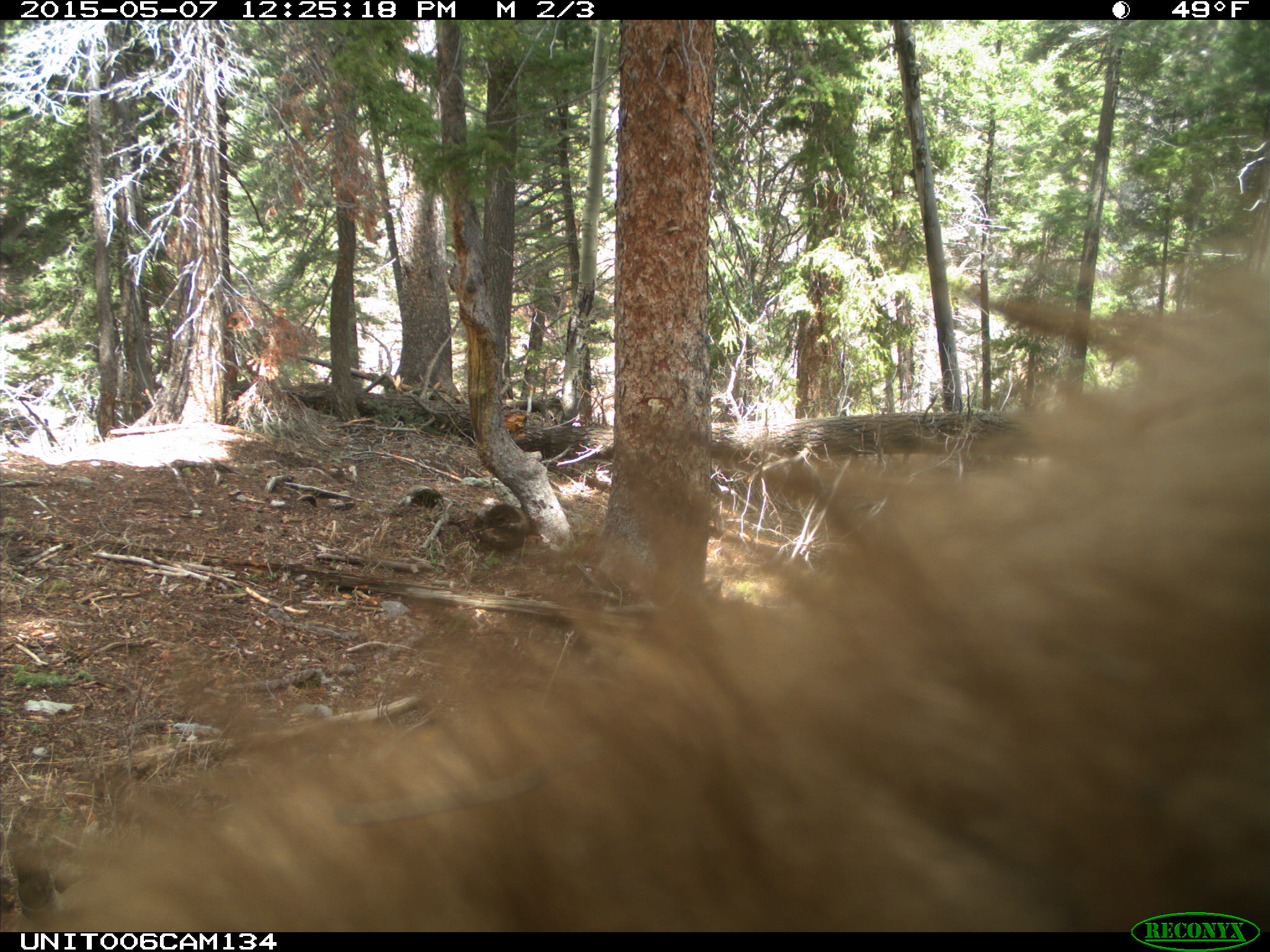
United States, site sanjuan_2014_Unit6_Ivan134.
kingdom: Animalia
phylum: Chordata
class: Mammalia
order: Carnivora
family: Ursidae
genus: Ursus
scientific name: Ursus americanus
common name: american black bear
Ursus americanus (american black bear).